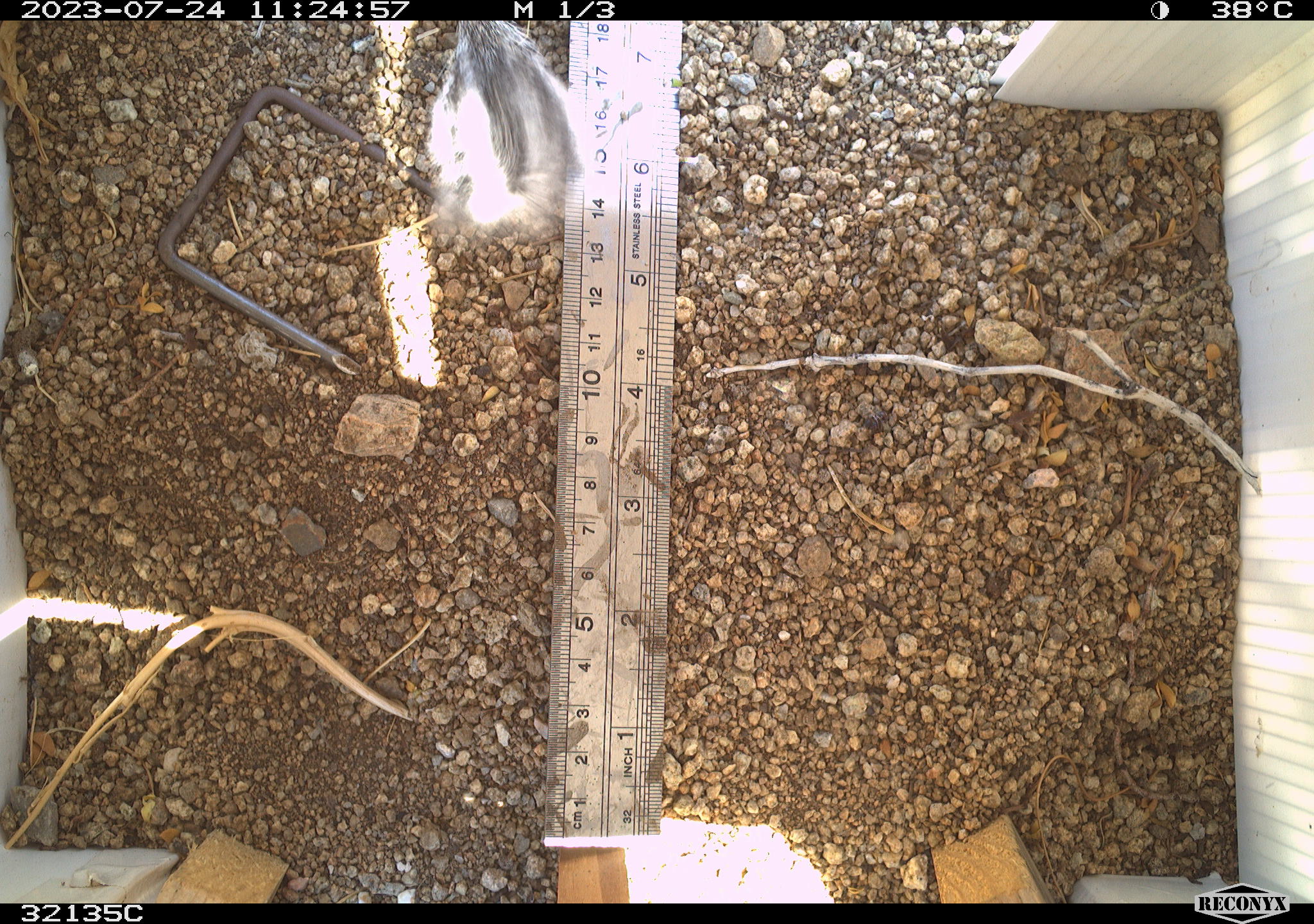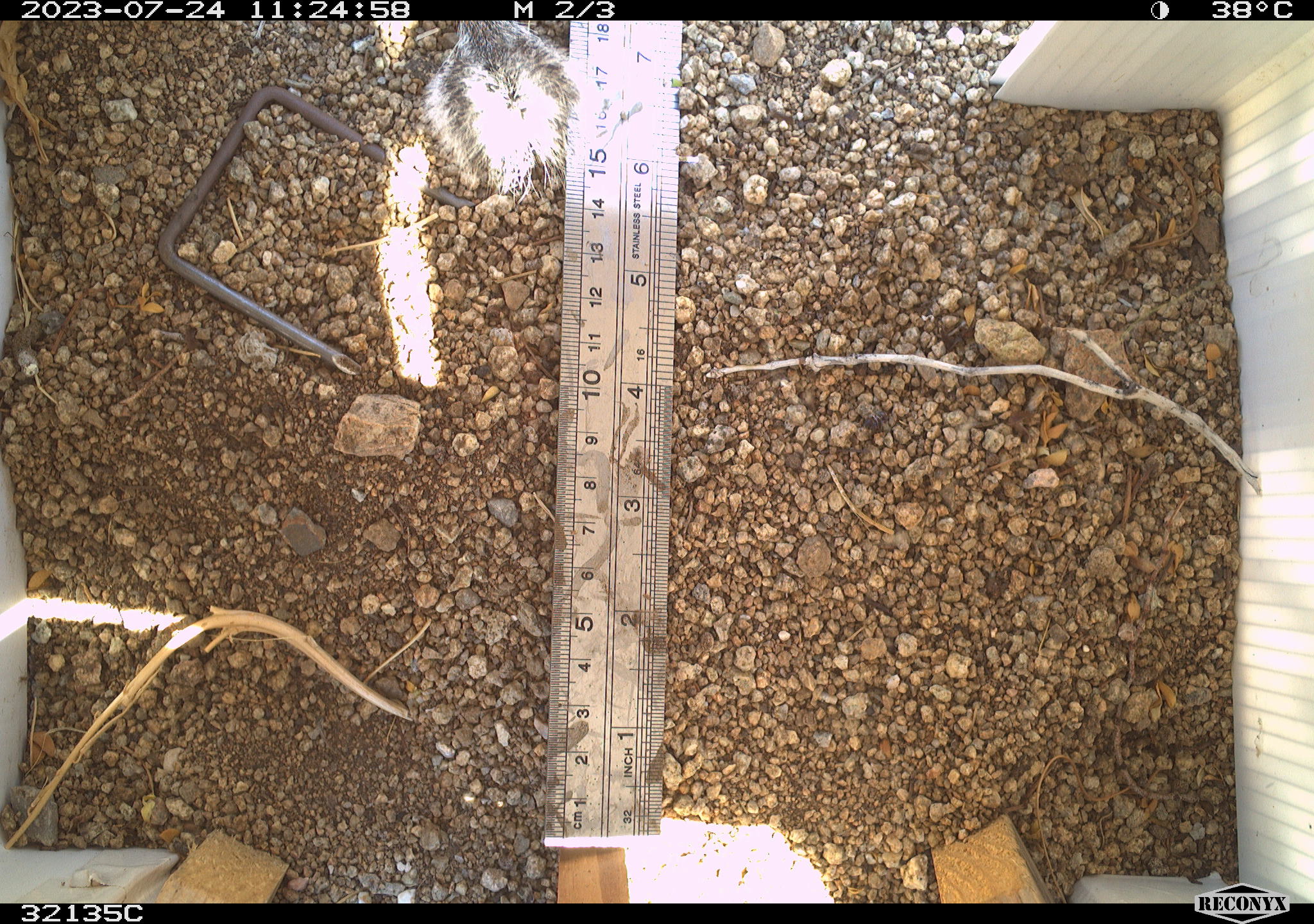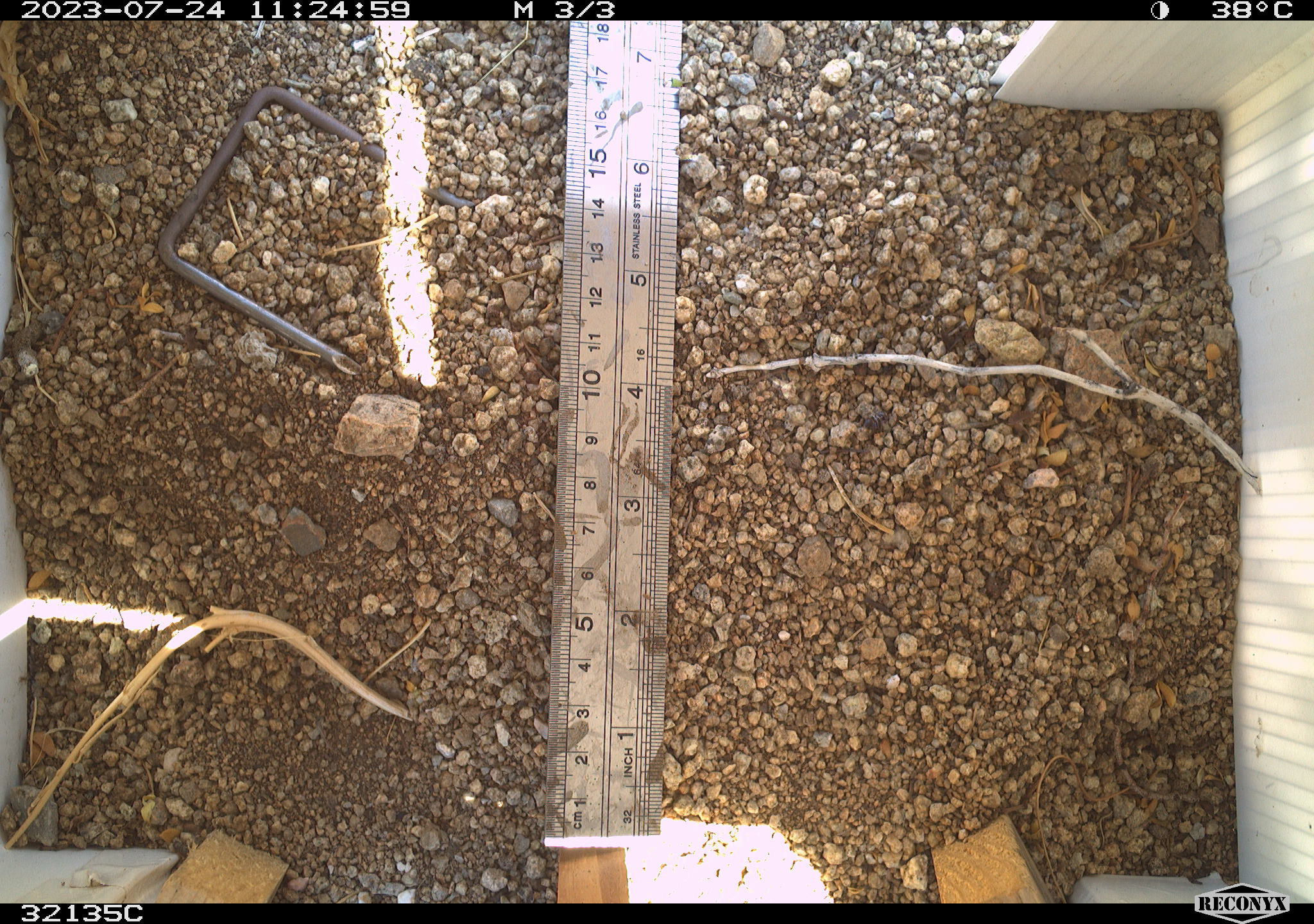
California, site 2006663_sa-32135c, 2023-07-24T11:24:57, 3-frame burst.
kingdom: Animalia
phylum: Chordata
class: Mammalia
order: Rodentia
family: Sciuridae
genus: Ammospermophilus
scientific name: Ammospermophilus leucurus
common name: white-tailed antelope squirrel